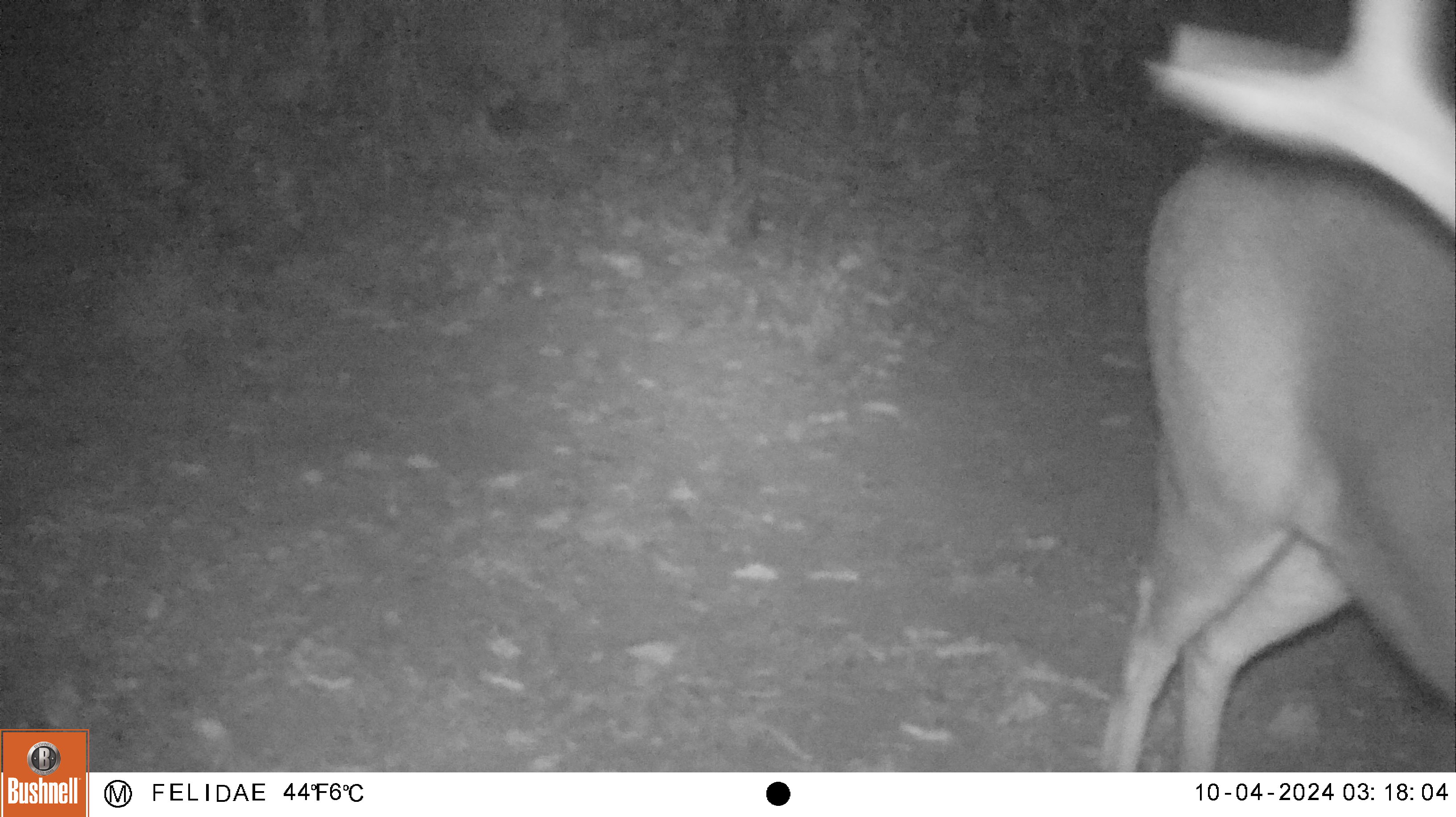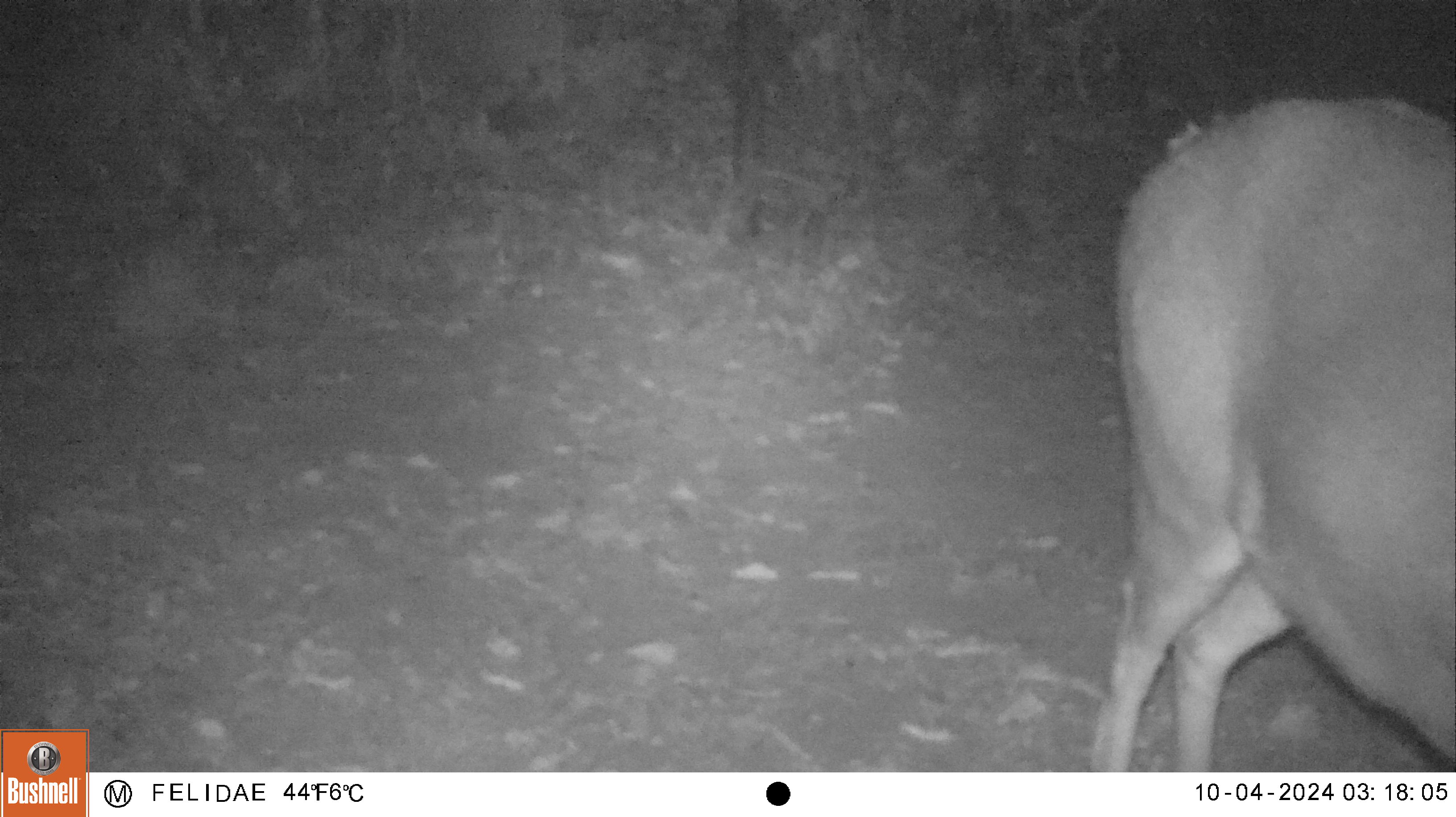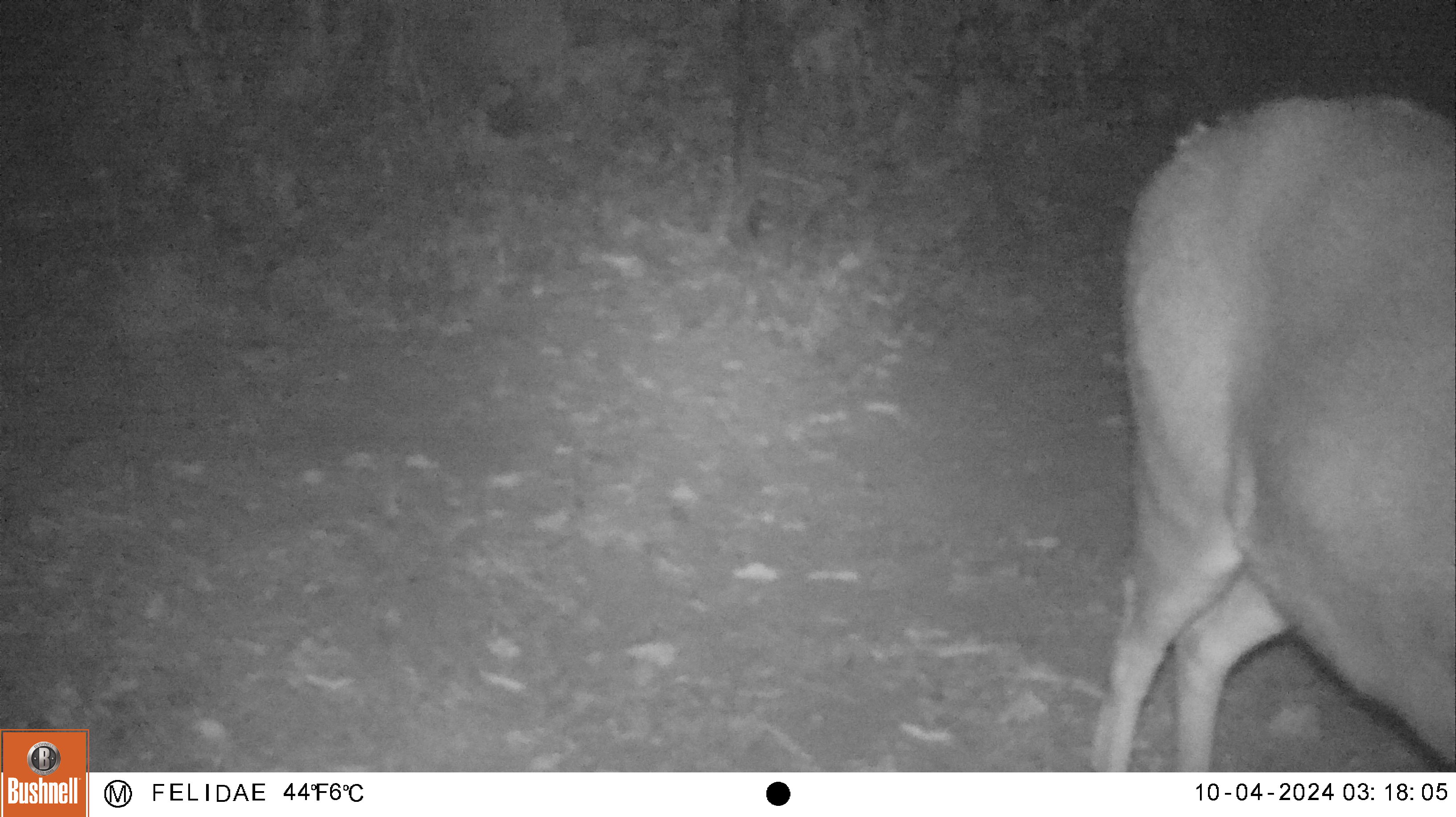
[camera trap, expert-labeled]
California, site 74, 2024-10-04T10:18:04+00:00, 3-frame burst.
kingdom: Animalia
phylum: Chordata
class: Mammalia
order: Artiodactyla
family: Cervidae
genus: Odocoileus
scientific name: Odocoileus hemionus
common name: mule deer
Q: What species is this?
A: Mule deer (Odocoileus hemionus).